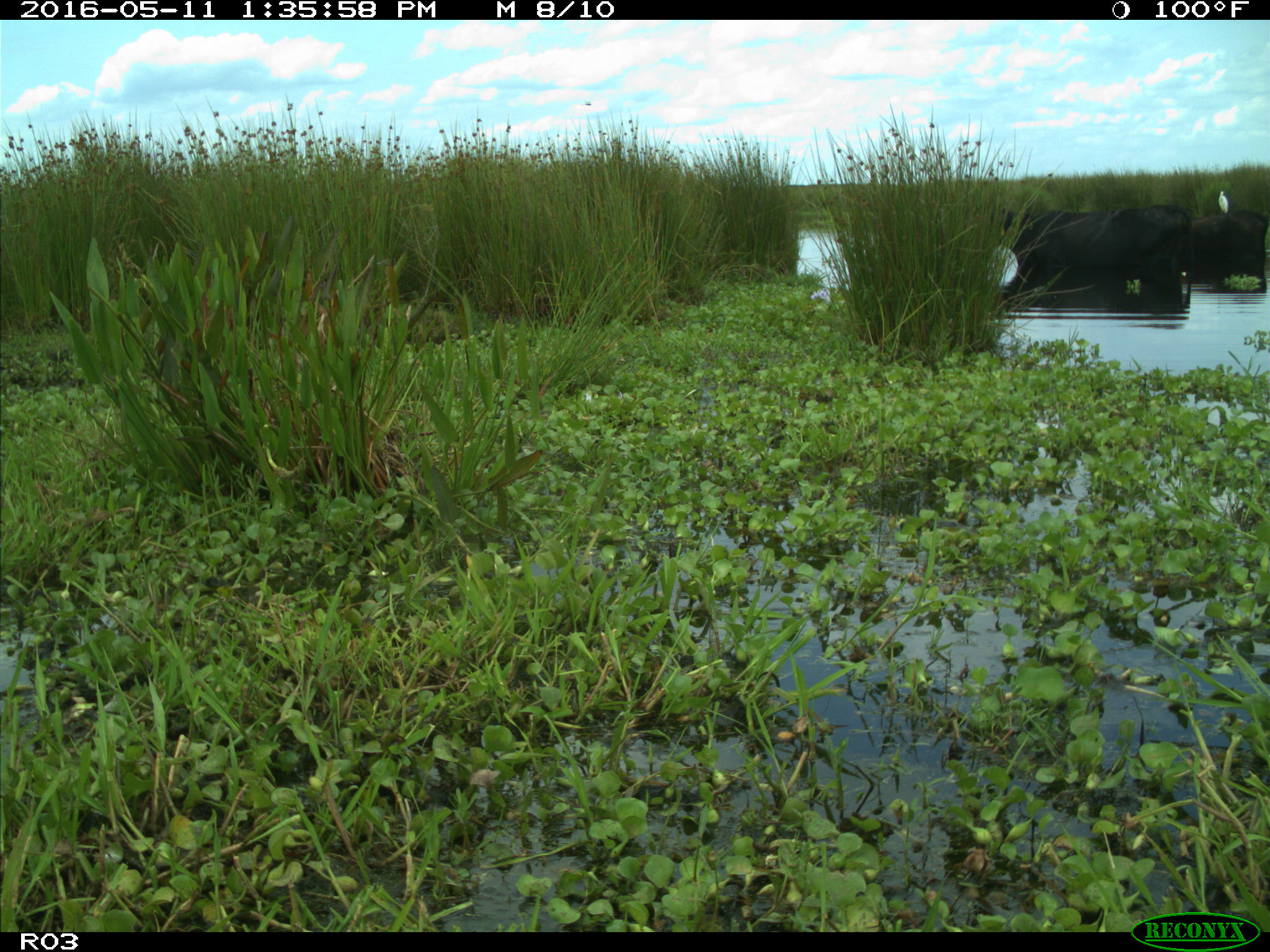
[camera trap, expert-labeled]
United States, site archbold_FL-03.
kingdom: Animalia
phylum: Chordata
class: Mammalia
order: Artiodactyla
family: Bovidae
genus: Bos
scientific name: Bos taurus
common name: domestic cow